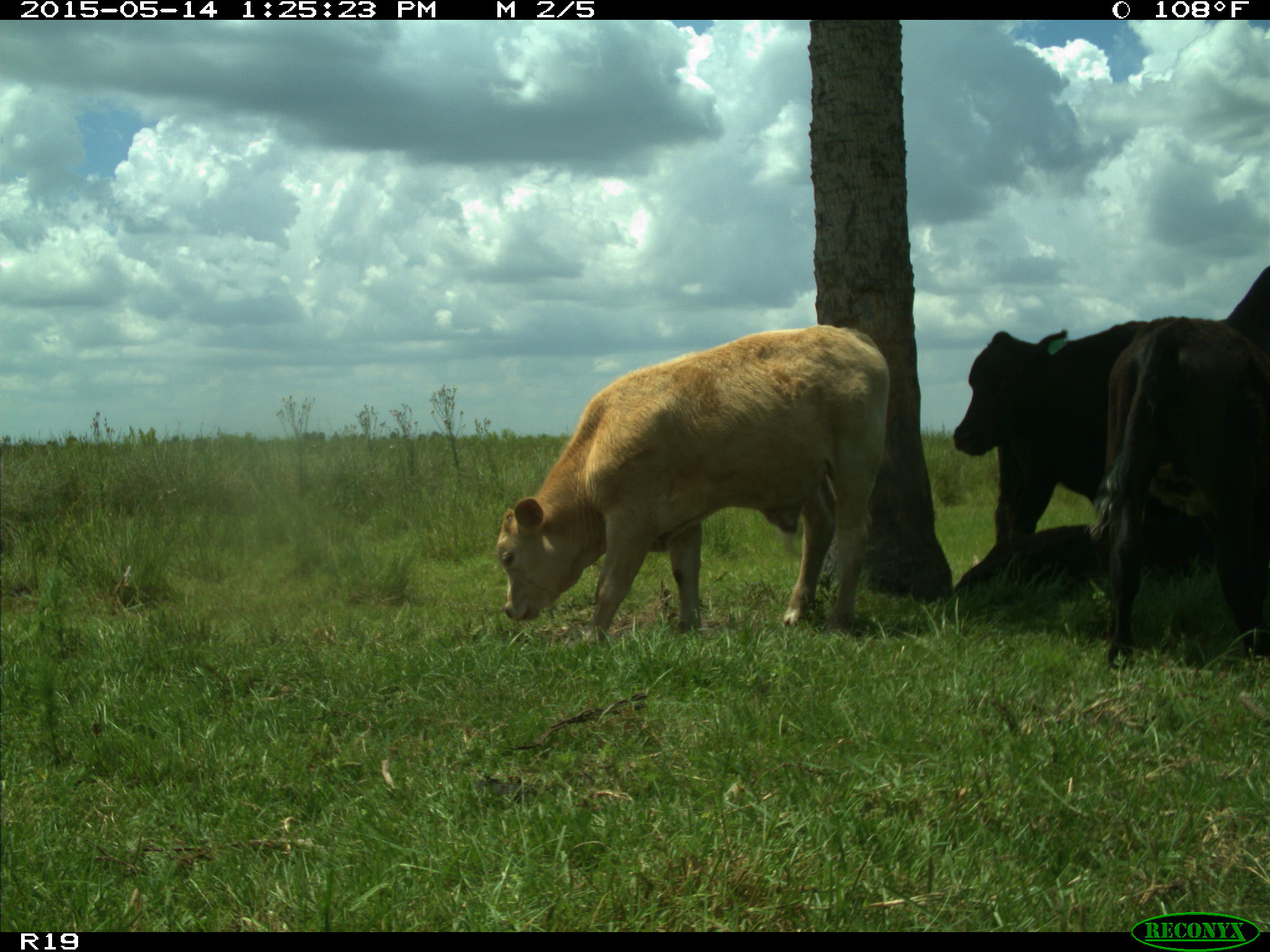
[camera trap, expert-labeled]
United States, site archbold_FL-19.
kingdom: Animalia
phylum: Chordata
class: Mammalia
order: Artiodactyla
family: Bovidae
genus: Bos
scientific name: Bos taurus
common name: domestic cow